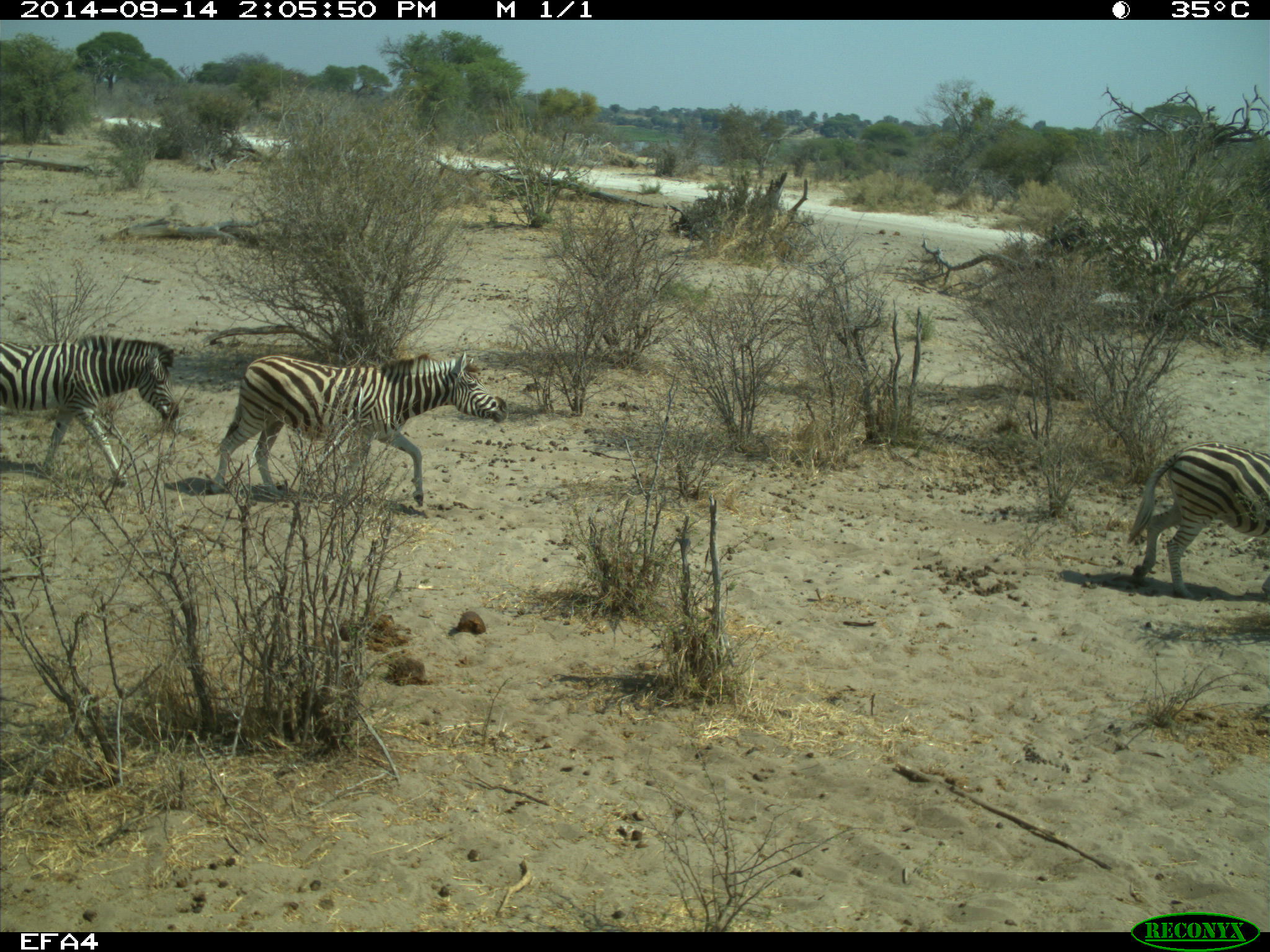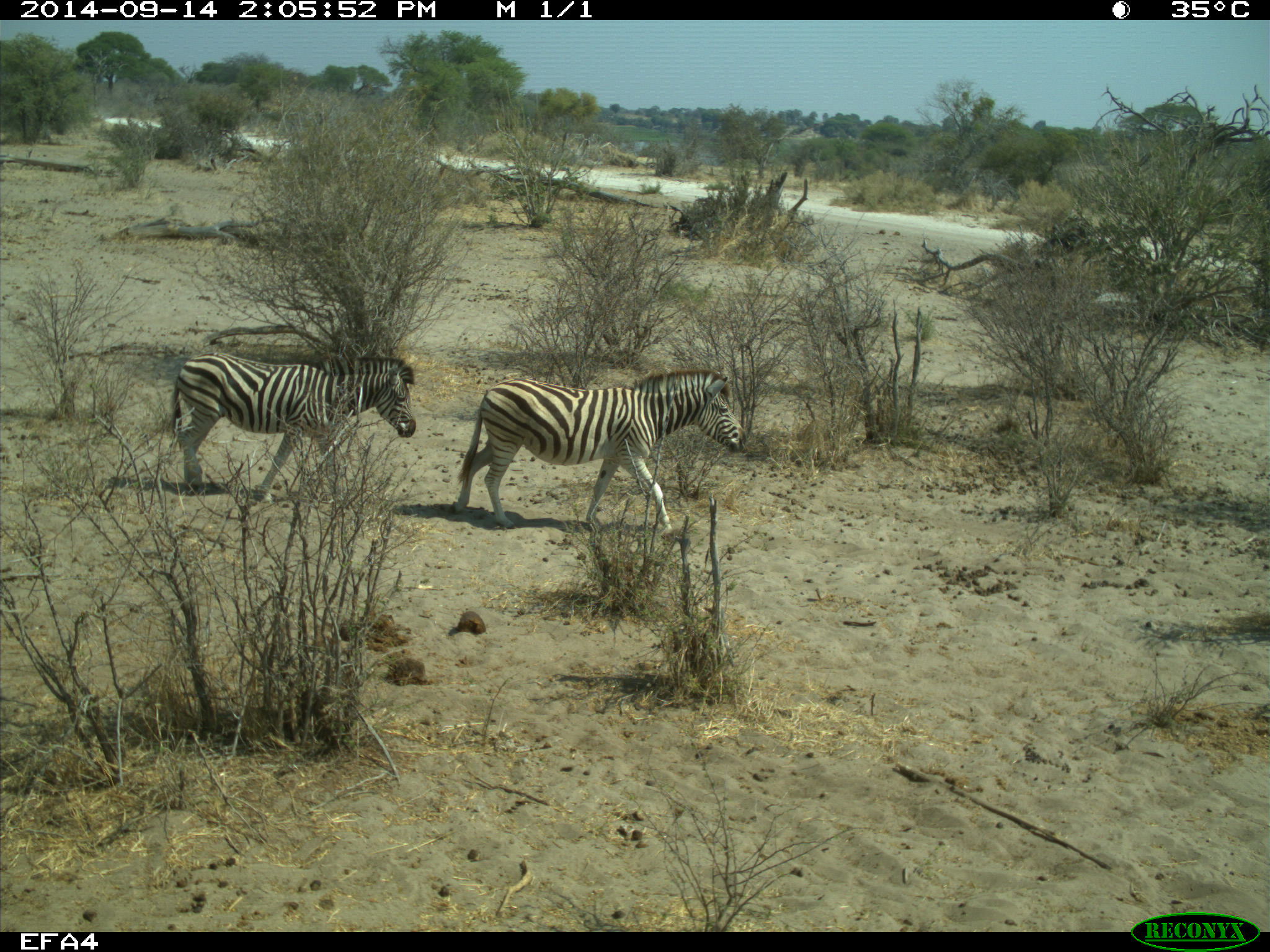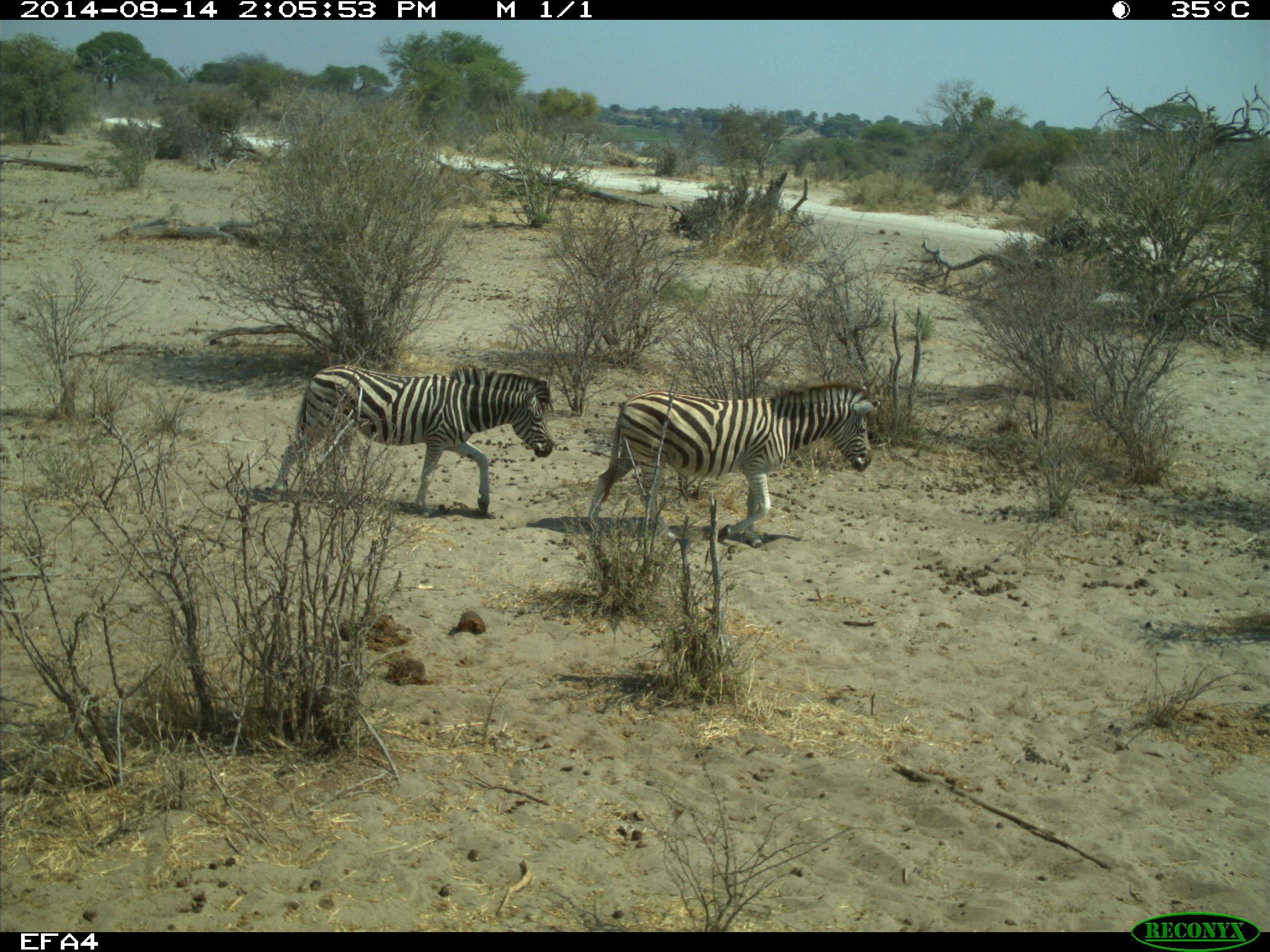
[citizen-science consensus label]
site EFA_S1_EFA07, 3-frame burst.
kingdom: Animalia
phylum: Chordata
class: Mammalia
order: Perissodactyla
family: Equidae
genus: Equus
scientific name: Equus quagga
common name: plains zebra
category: zebraplains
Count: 3.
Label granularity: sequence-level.